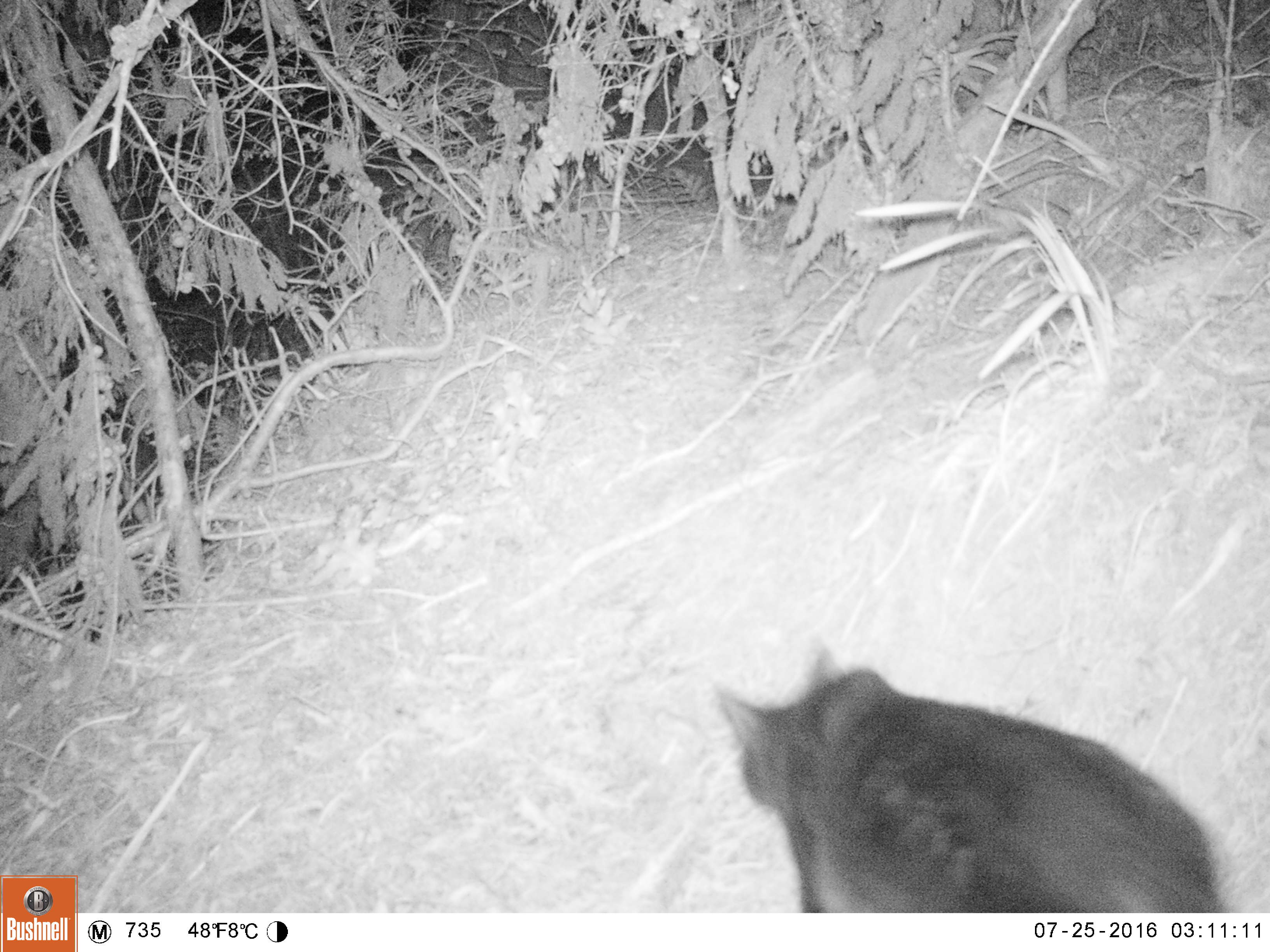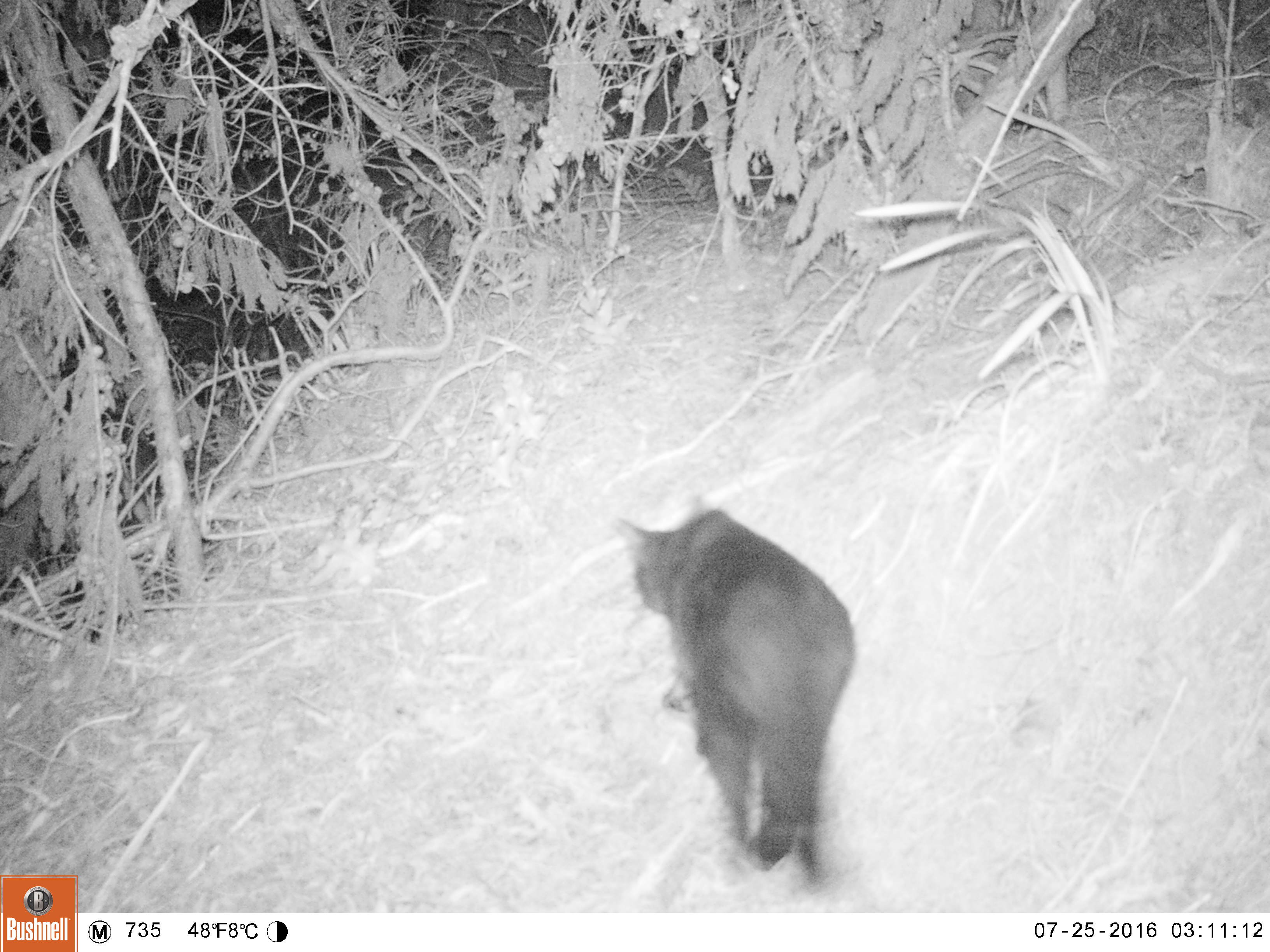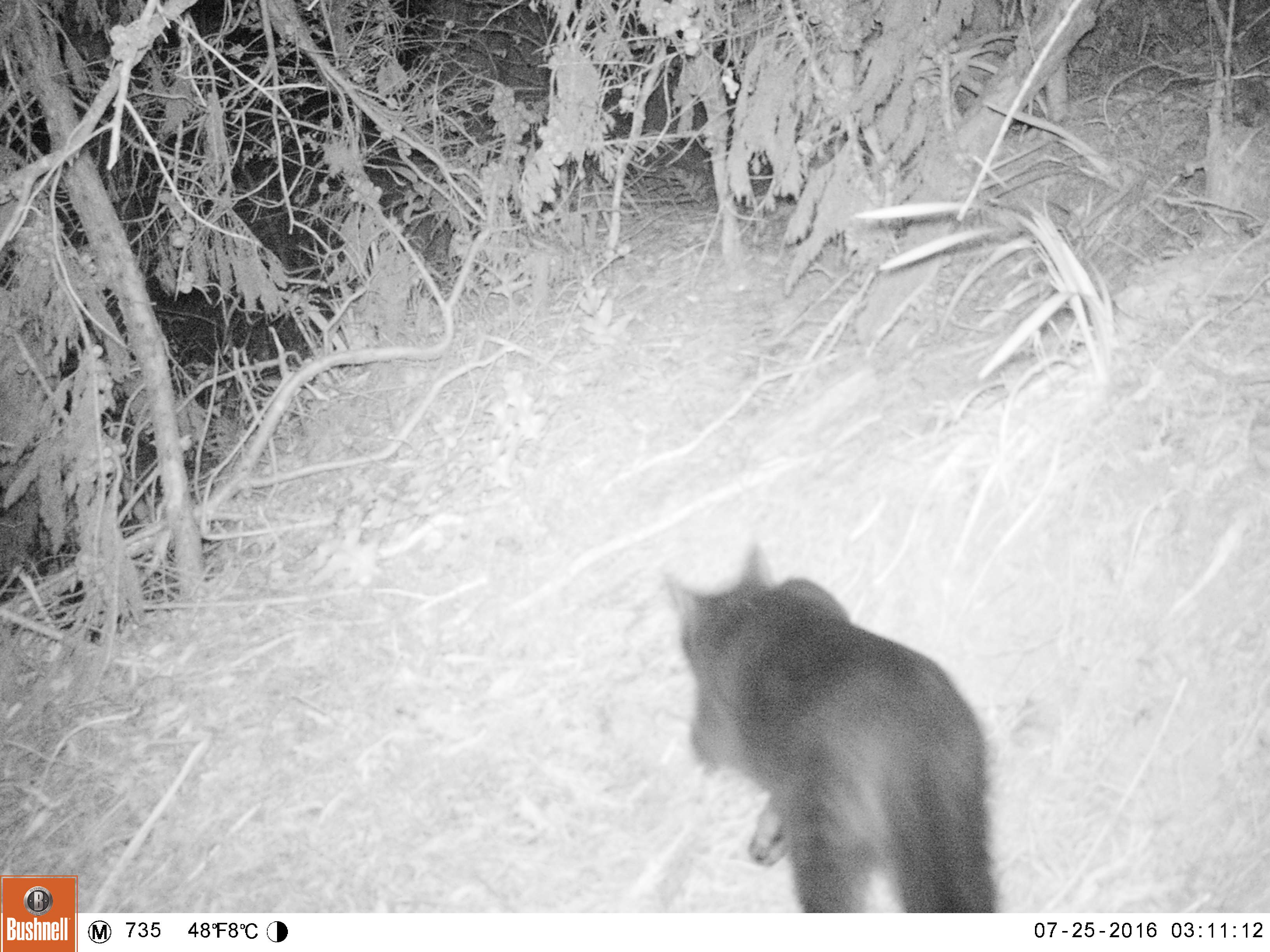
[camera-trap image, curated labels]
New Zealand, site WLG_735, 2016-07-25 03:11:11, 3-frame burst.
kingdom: Animalia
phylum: Chordata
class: Mammalia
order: Carnivora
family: Felidae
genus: Felis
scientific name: Felis catus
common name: domestic cat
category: cat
Cat (domestic cat) (Felis catus).